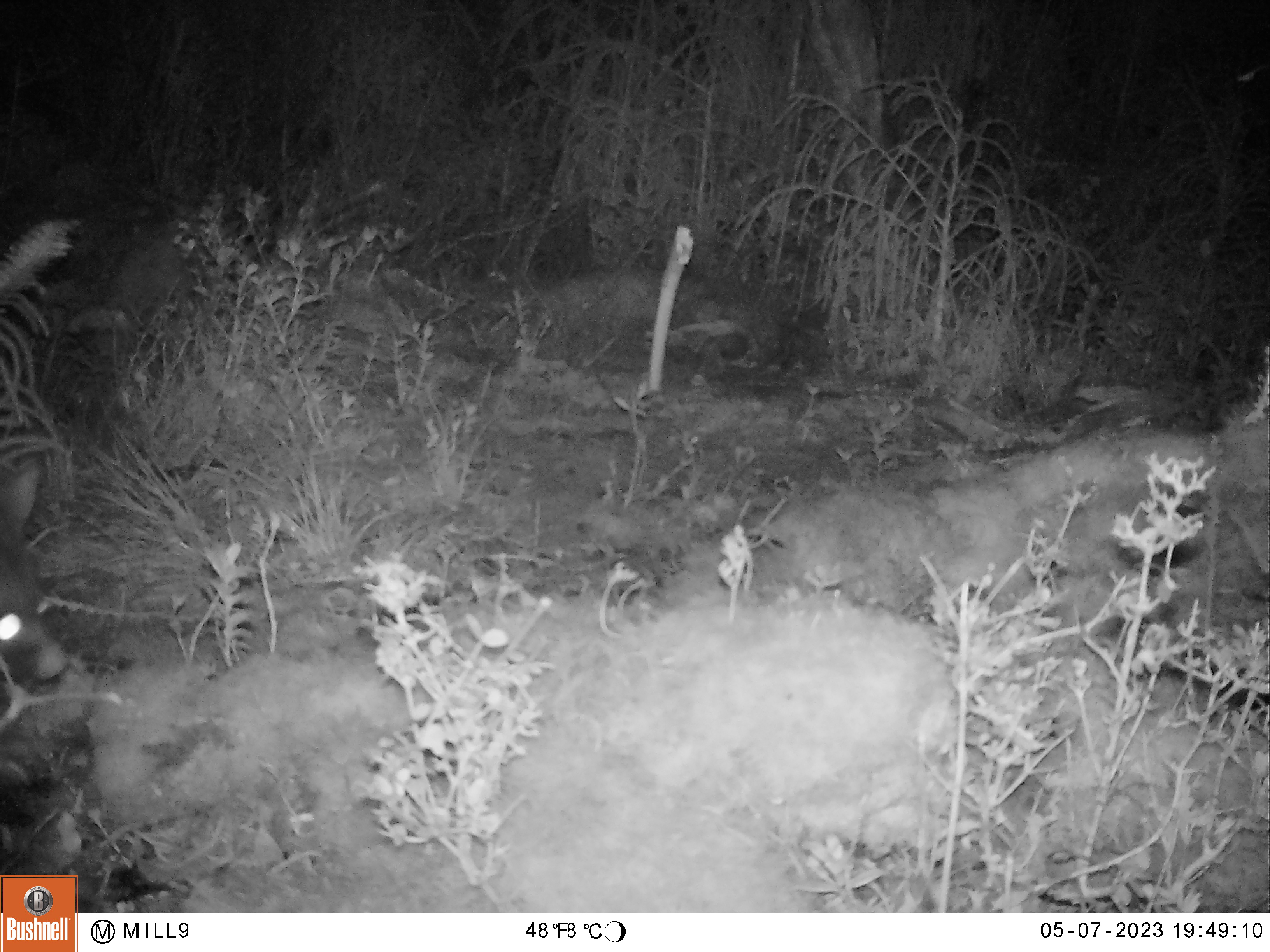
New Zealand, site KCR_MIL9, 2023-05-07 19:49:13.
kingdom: Animalia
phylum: Chordata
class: Mammalia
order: Diprotodontia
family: Phalangeridae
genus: Trichosurus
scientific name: Trichosurus vulpecula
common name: common brushtail possum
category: possum